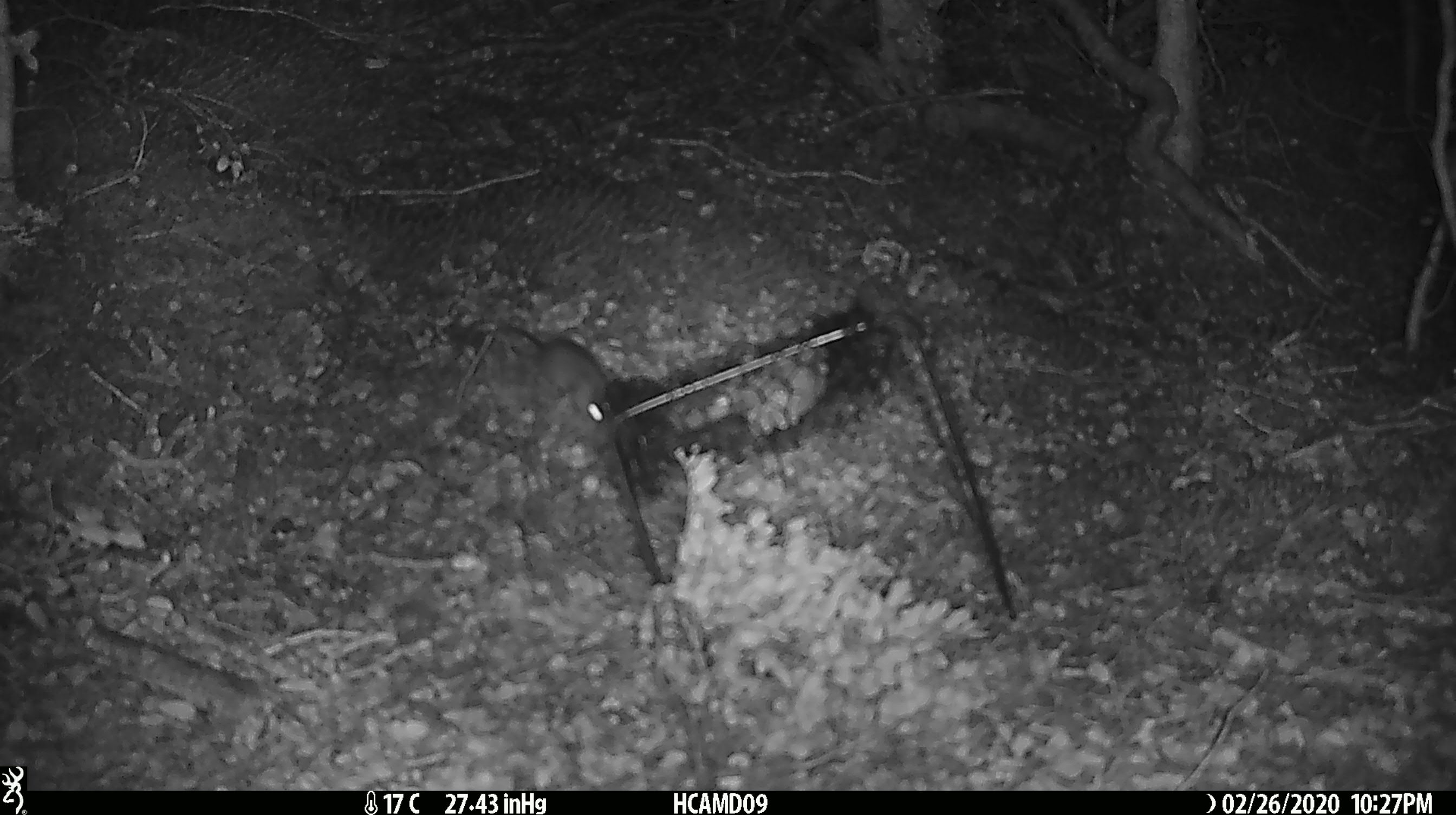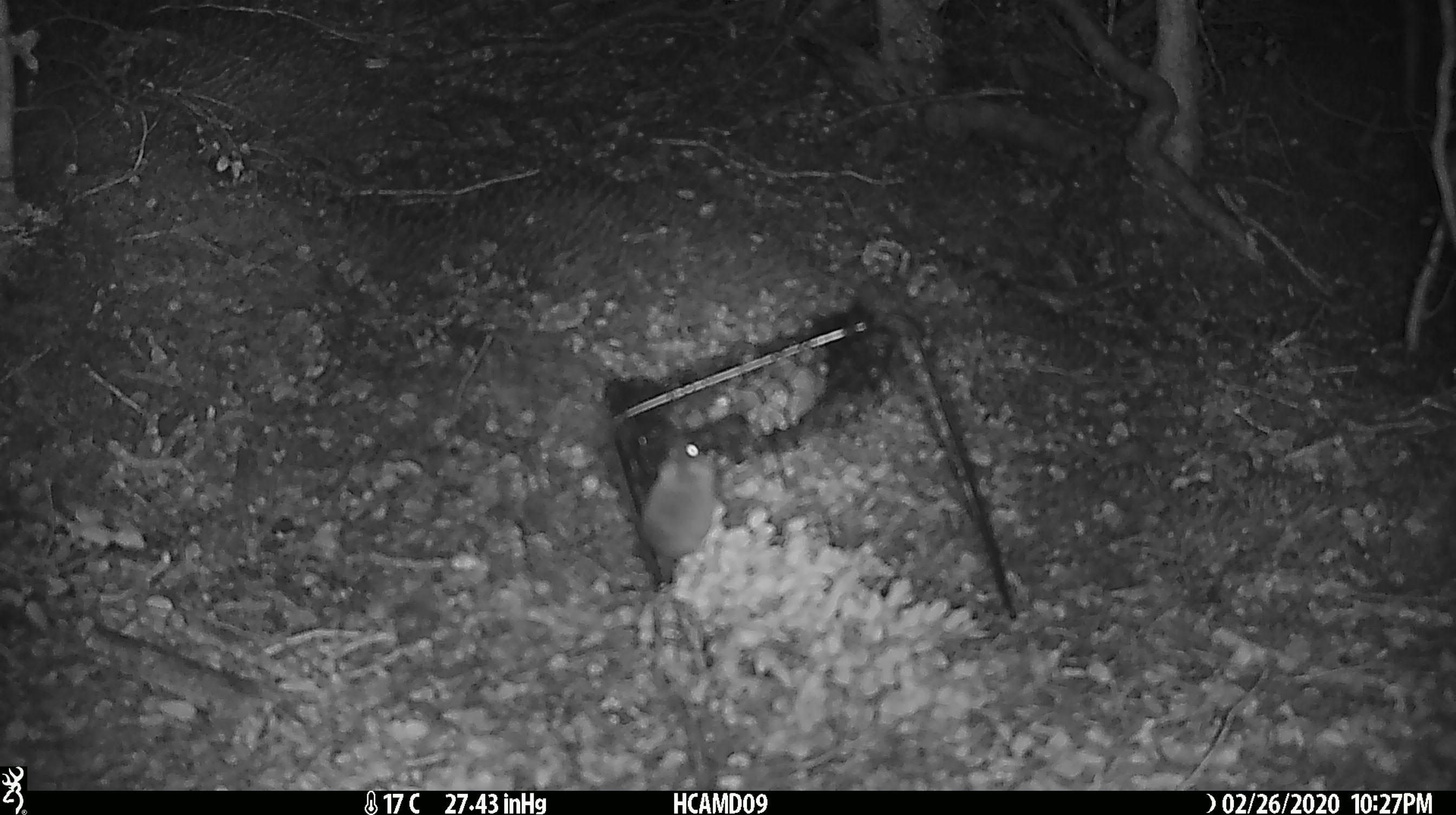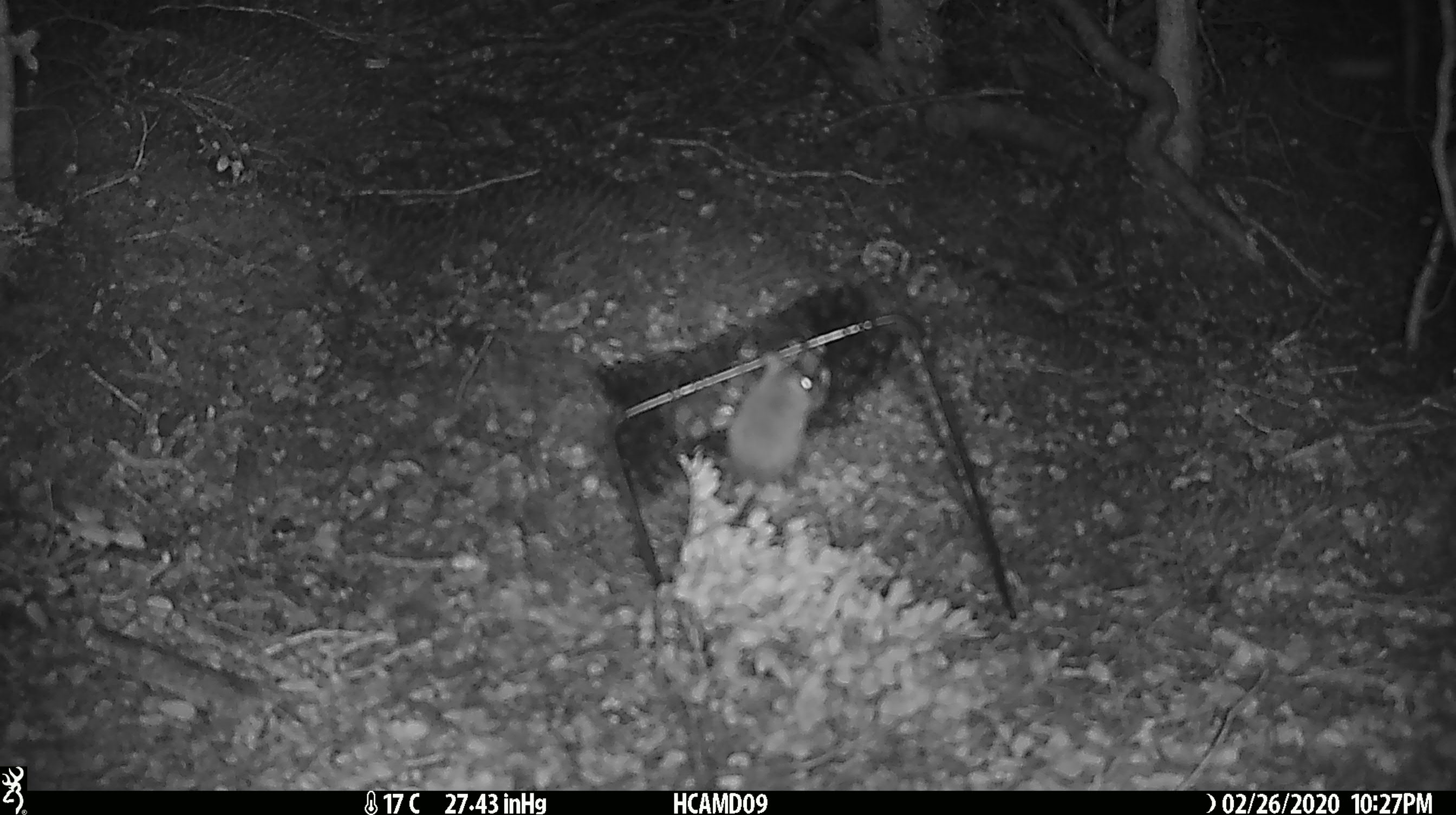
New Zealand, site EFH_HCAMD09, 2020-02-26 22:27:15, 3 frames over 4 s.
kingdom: Animalia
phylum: Chordata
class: Mammalia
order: Rodentia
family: Muridae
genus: Mus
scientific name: Mus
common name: mouse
Mouse (Mus).